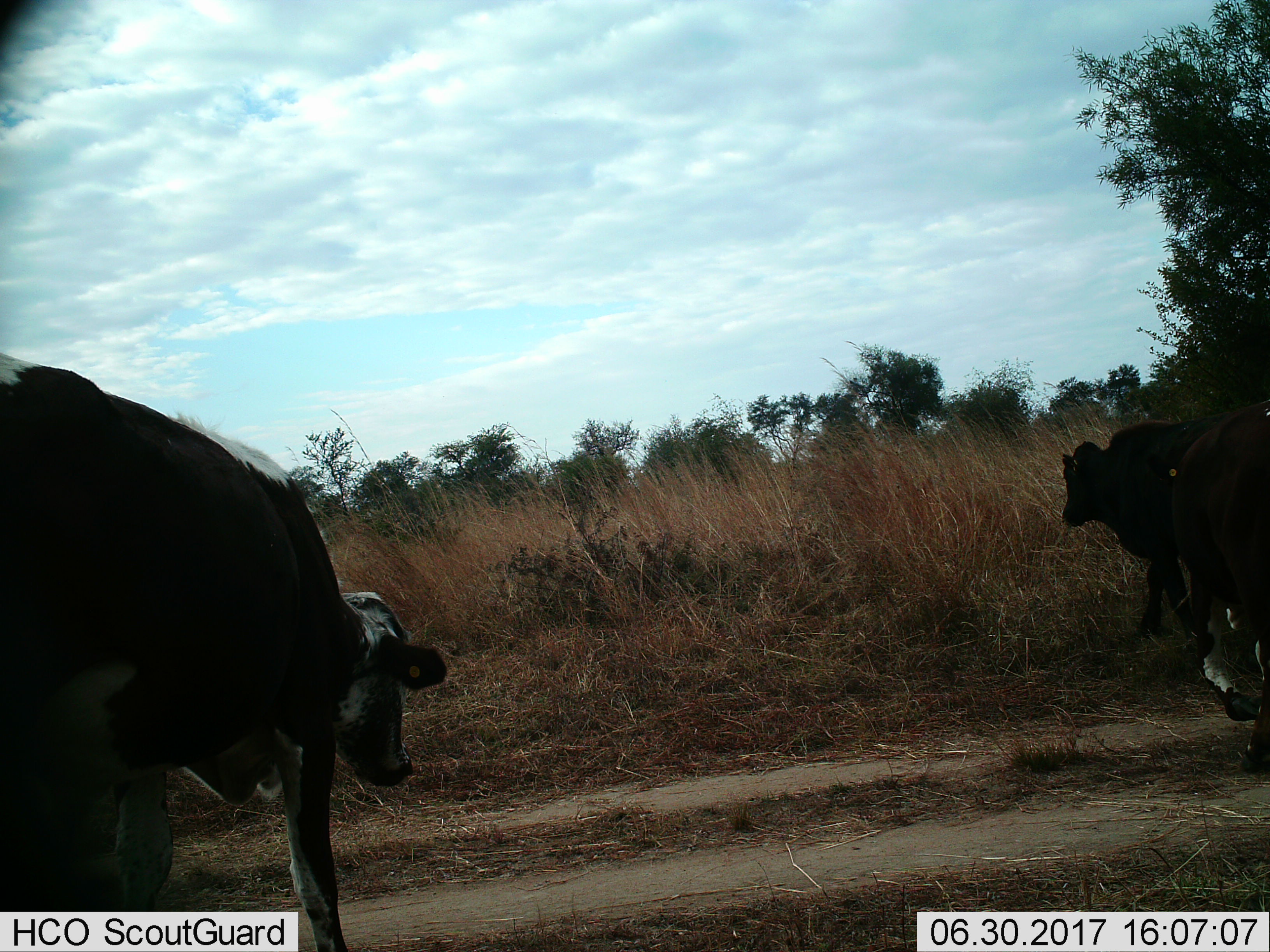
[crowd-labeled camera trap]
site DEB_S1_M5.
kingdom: Animalia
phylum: Chordata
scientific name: Vertebrata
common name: domestic animal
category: domesticanimal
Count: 3.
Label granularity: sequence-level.